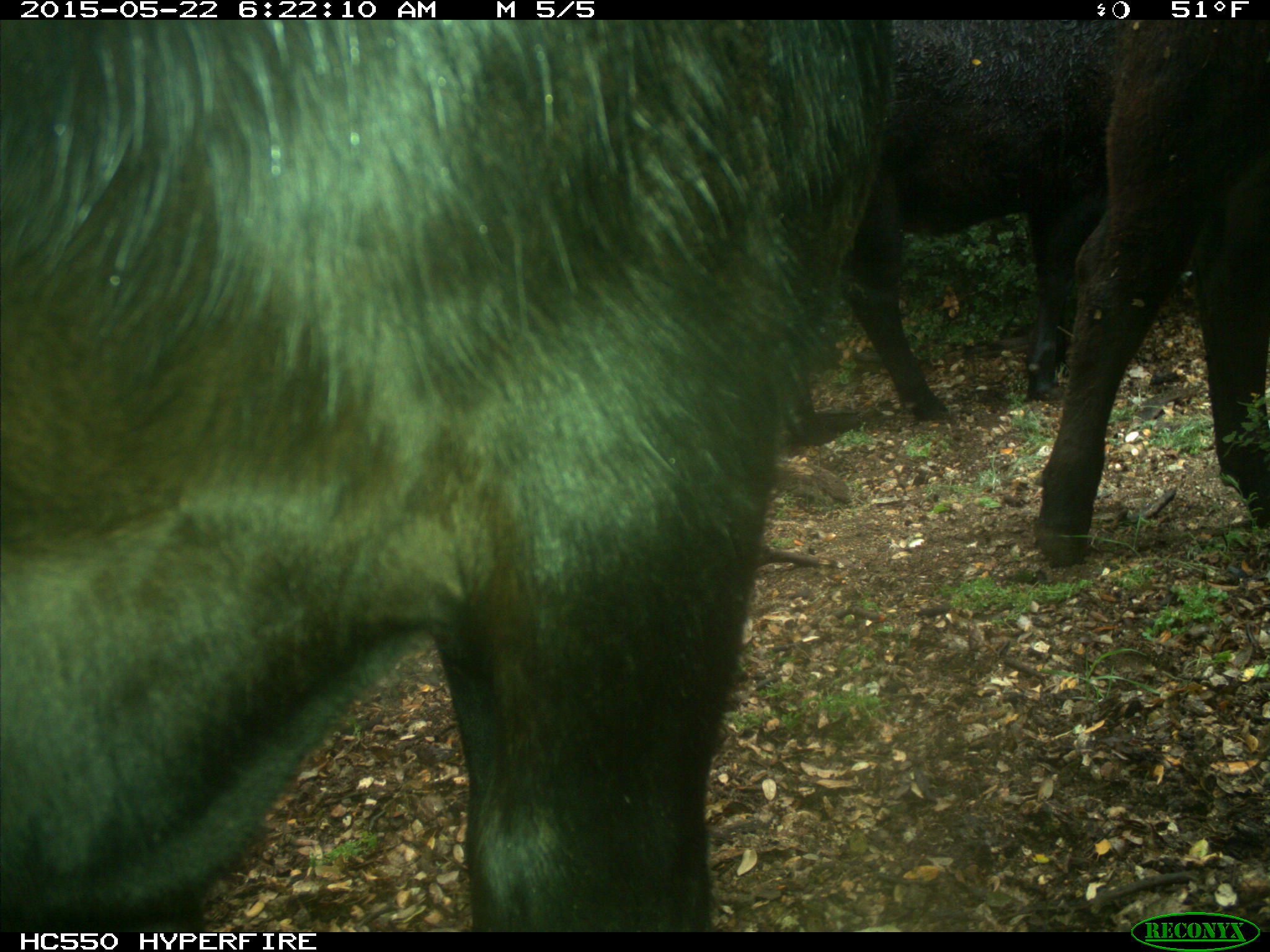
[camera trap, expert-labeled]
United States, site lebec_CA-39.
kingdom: Animalia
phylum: Chordata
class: Mammalia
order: Artiodactyla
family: Bovidae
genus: Bos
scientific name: Bos taurus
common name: domestic cow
Bos taurus (domestic cow).